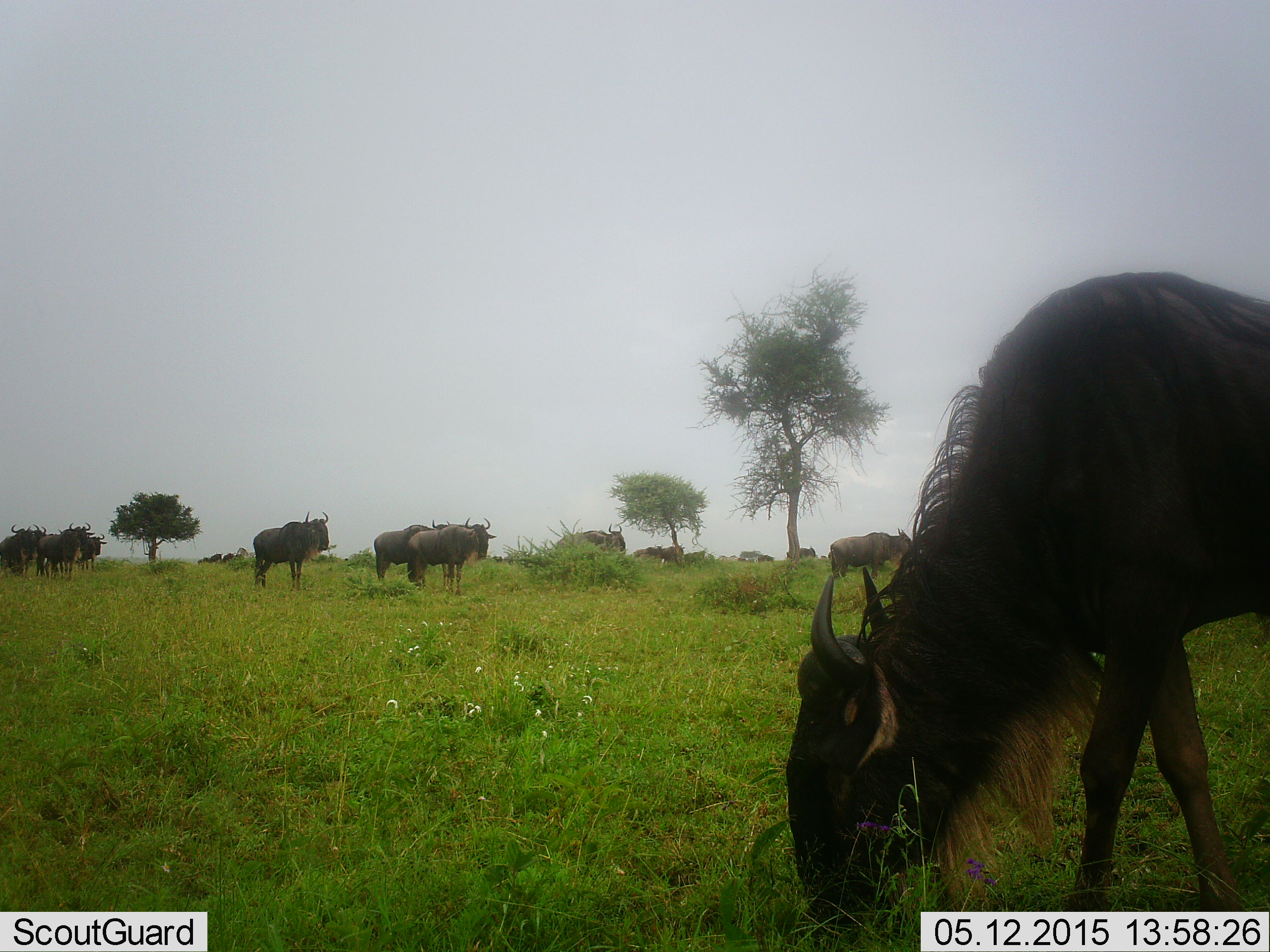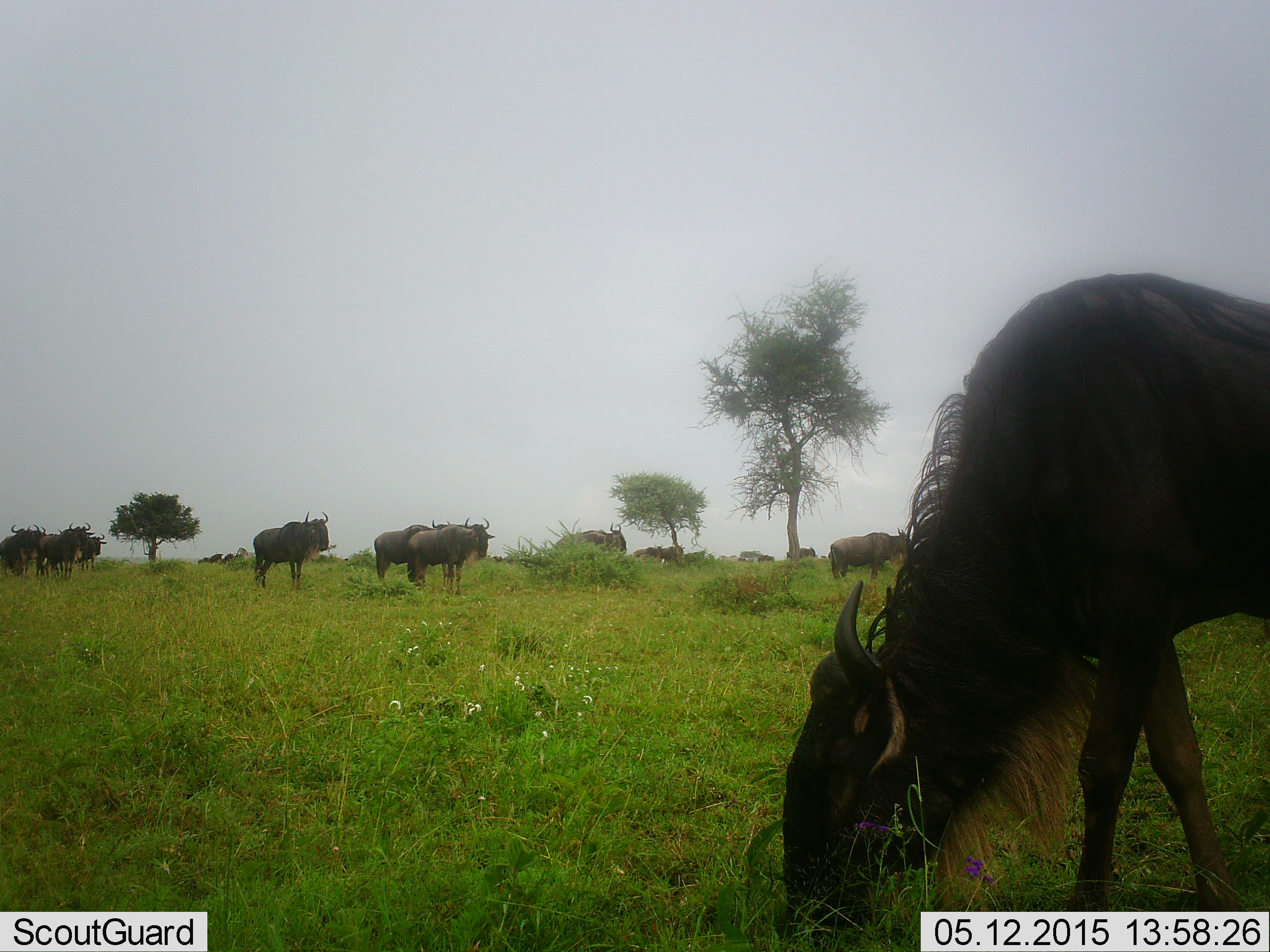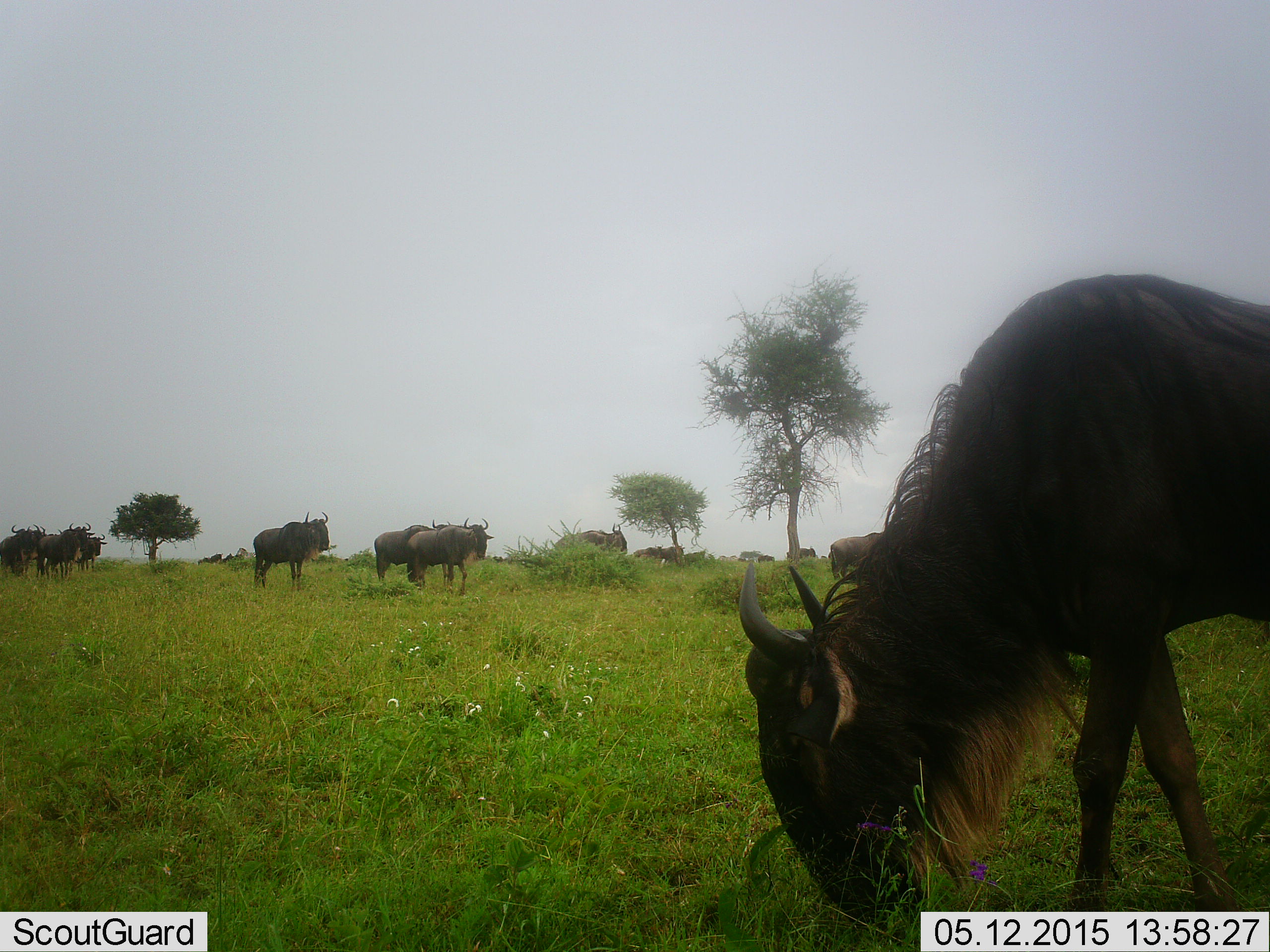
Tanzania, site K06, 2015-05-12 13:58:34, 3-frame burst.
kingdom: Animalia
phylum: Chordata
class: Mammalia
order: Artiodactyla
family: Bovidae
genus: Connochaetes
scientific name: Connochaetes taurinus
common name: blue wildebeest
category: wildebeest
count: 11-50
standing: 80%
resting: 0%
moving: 10%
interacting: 10%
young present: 0%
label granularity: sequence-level